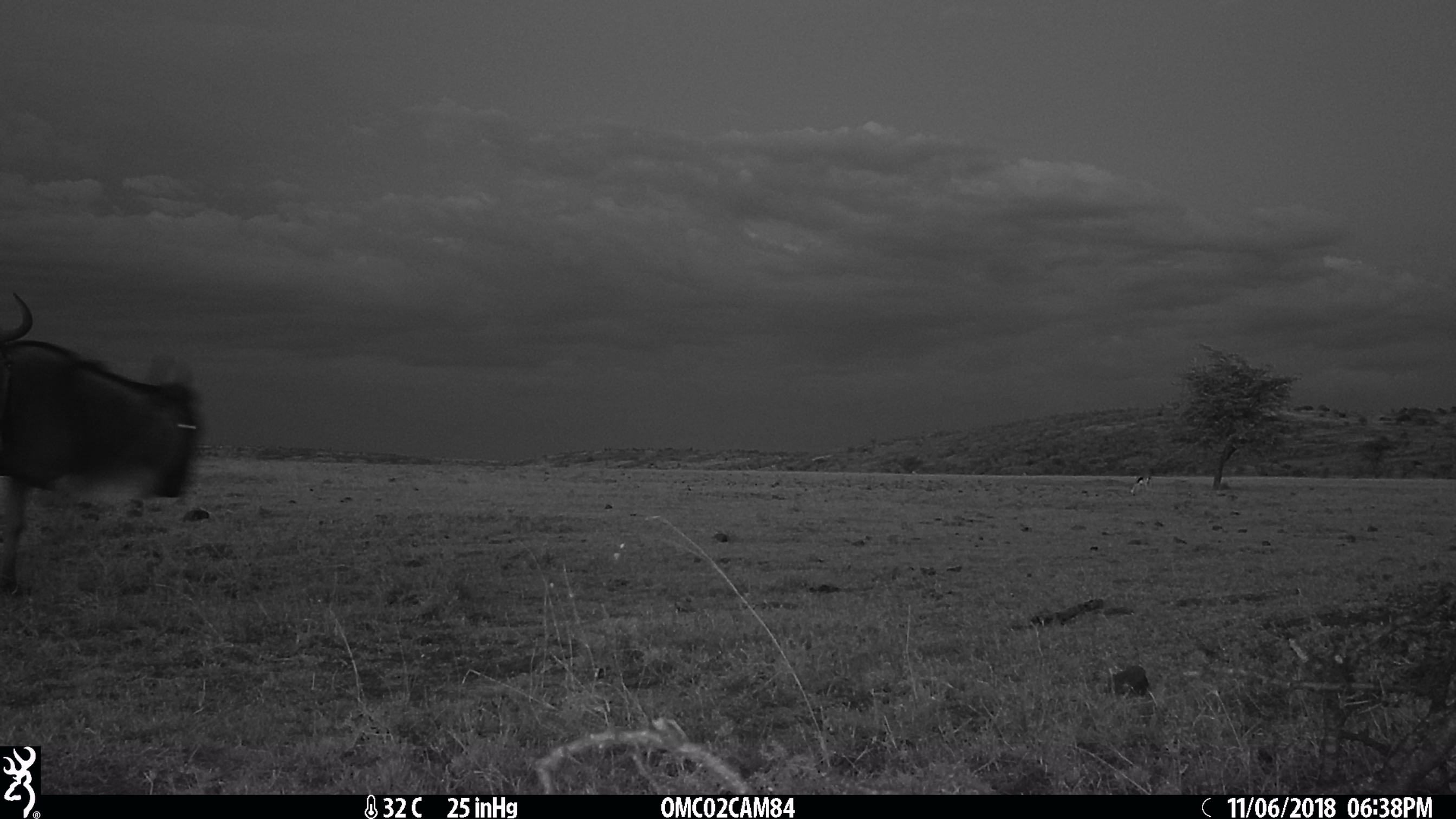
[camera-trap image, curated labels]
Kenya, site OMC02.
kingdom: Animalia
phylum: Chordata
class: Mammalia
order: Artiodactyla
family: Bovidae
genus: Connochaetes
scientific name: Connochaetes taurinus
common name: blue wildebeest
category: wildebeest